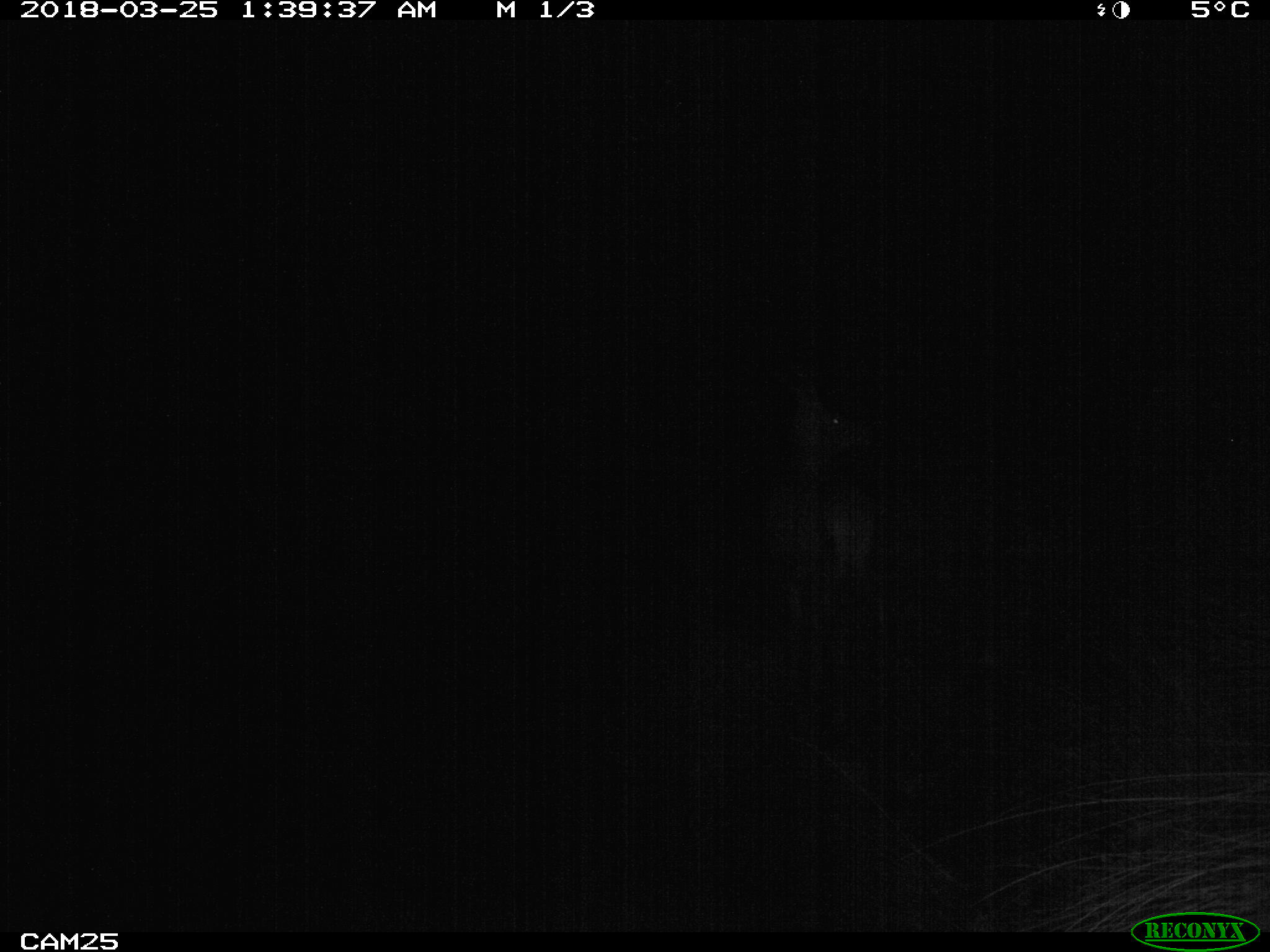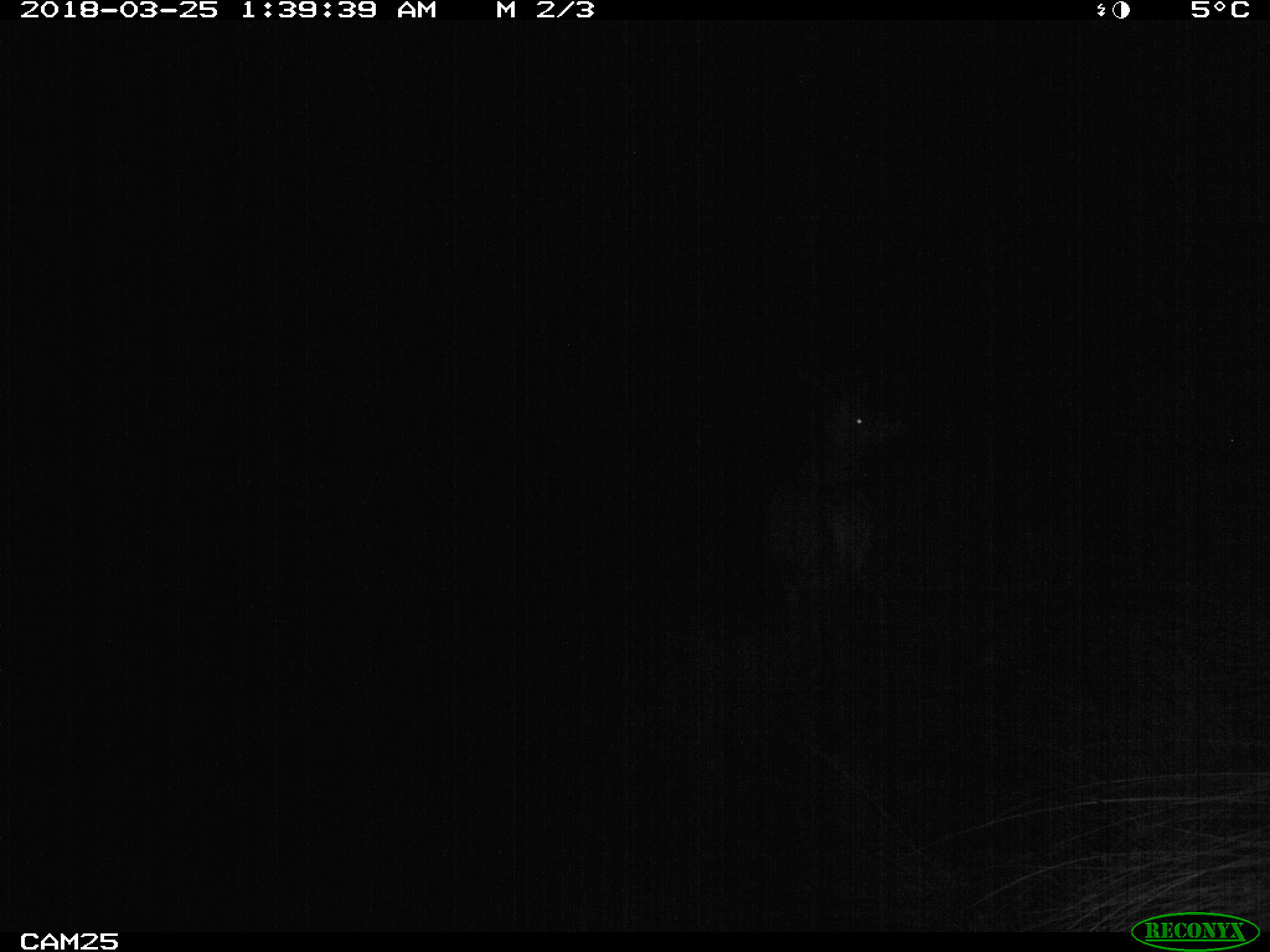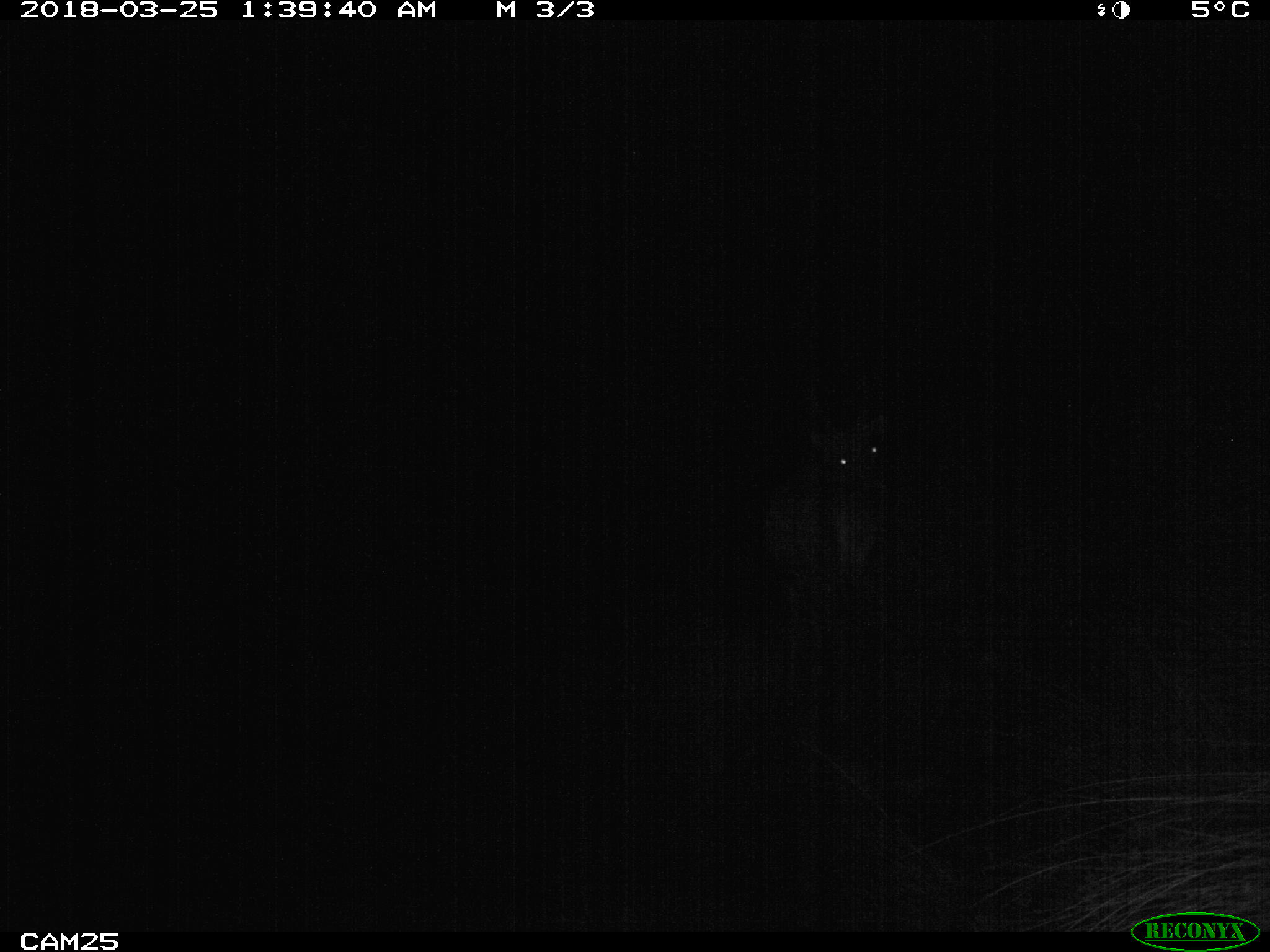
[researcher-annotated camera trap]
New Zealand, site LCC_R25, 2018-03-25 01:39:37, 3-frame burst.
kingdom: Animalia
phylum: Chordata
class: Mammalia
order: Artiodactyla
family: Cervidae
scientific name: Cervidae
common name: deer